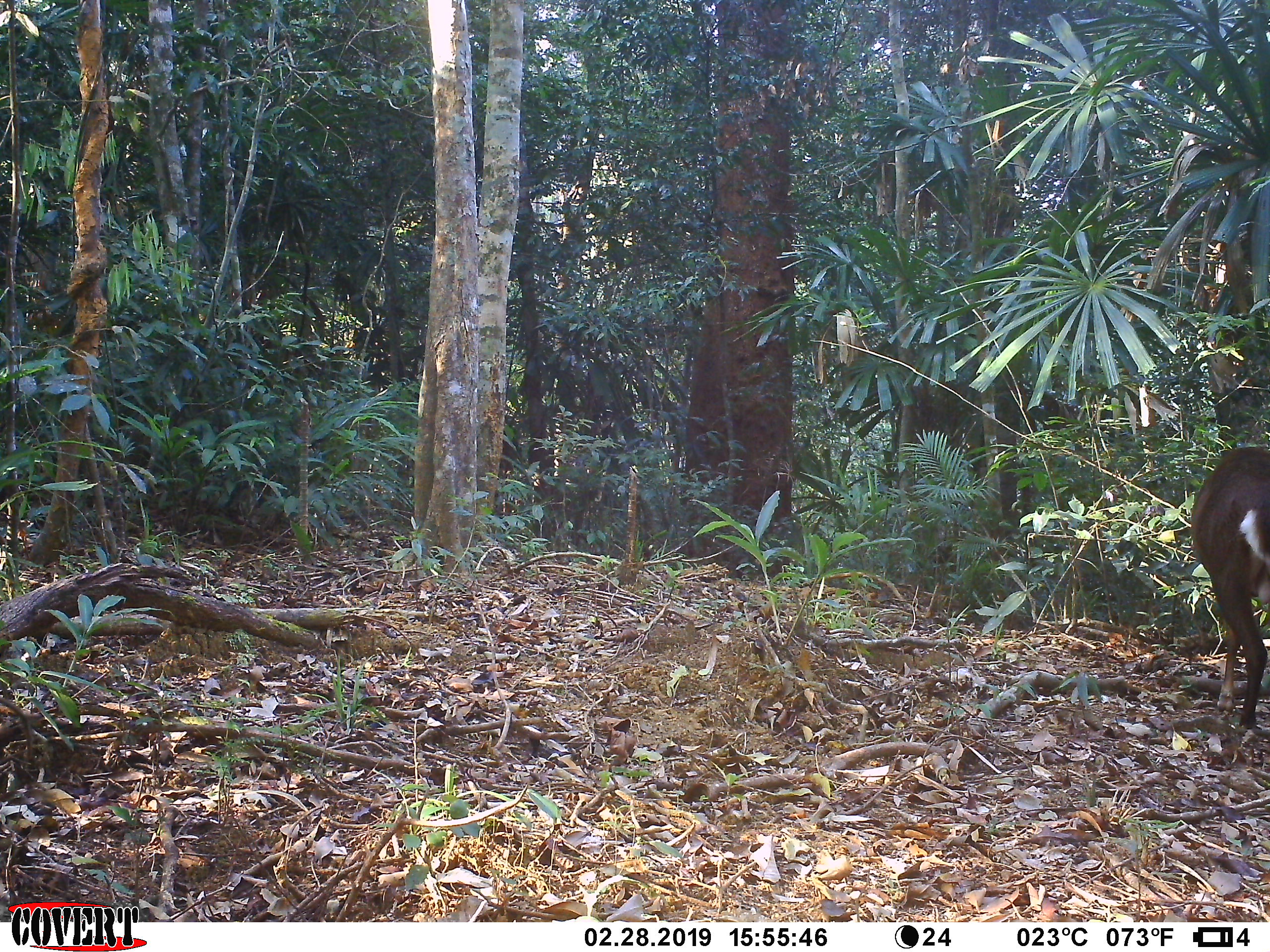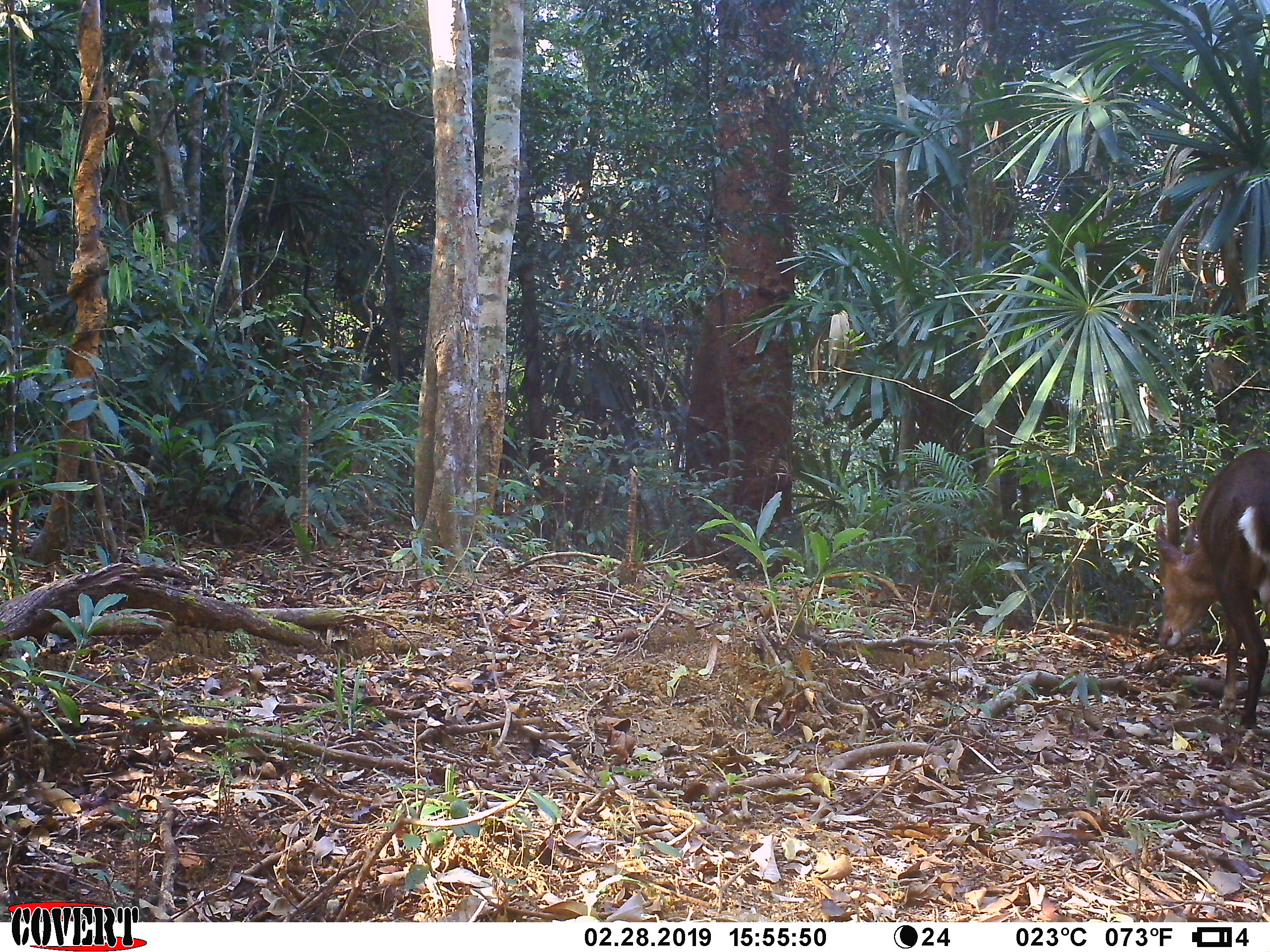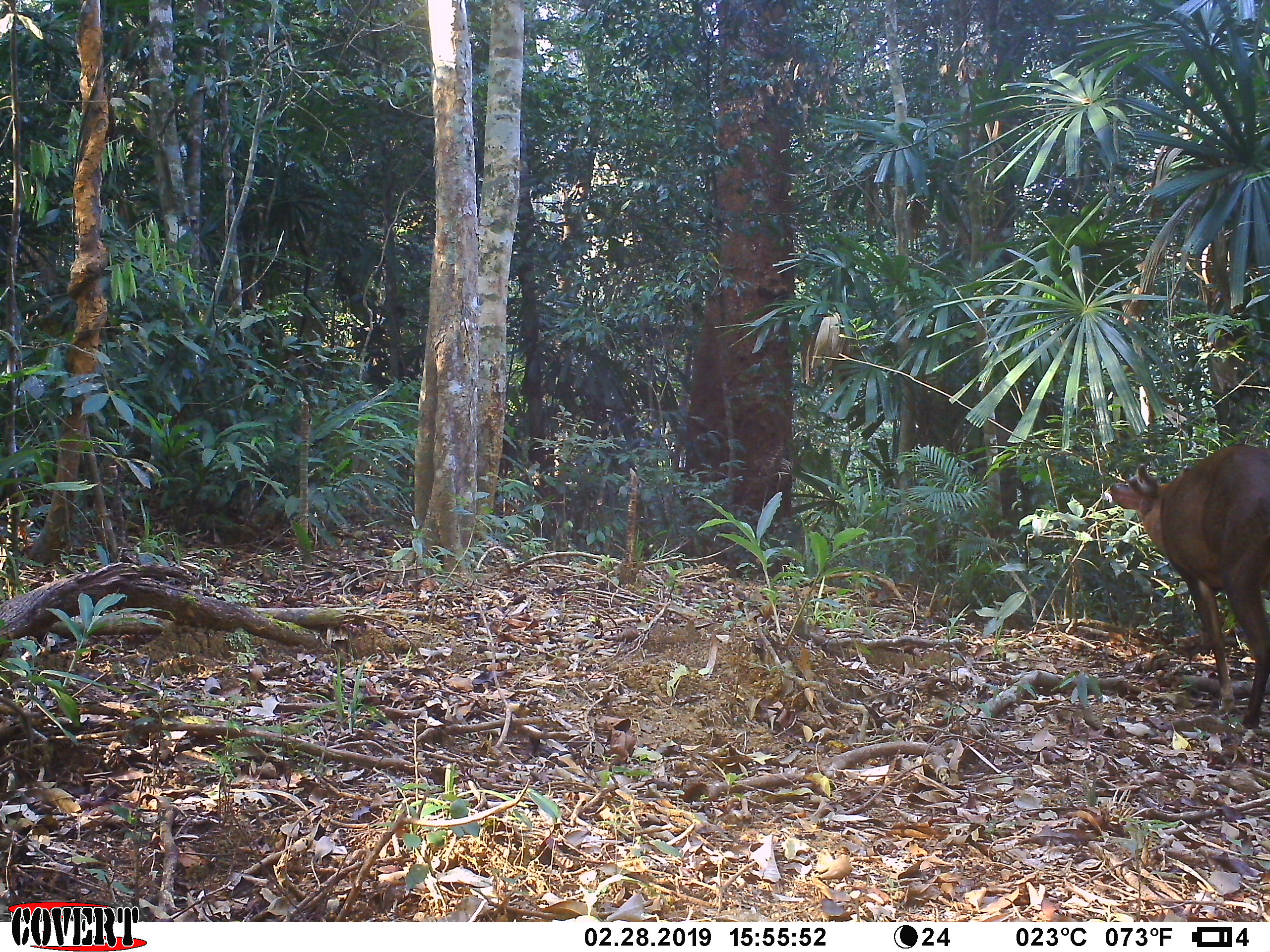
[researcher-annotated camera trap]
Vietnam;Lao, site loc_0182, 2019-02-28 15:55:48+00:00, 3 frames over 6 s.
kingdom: Animalia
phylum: Chordata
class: Mammalia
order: Artiodactyla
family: Cervidae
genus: Muntiacus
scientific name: Muntiacus vuquangensis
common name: large-antlered muntjac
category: large antlered muntjac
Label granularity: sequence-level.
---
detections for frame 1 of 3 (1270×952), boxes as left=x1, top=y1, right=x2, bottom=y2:
large antlered muntjac: left=1189, top=446, right=1270, bottom=726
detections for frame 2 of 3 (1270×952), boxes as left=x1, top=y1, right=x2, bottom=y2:
large antlered muntjac: left=1153, top=447, right=1270, bottom=727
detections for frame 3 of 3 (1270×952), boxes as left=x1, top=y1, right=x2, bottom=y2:
large antlered muntjac: left=1109, top=444, right=1268, bottom=729